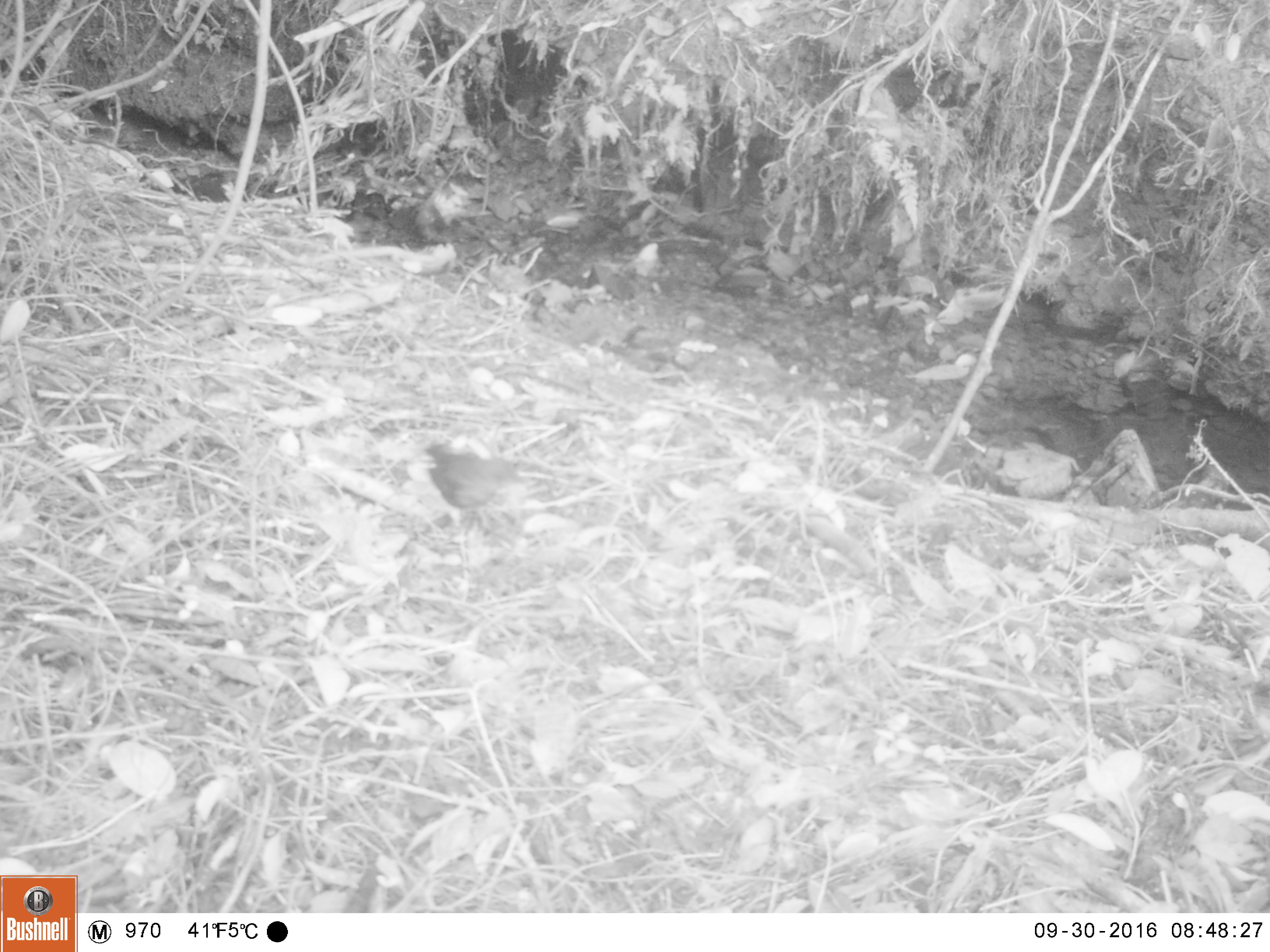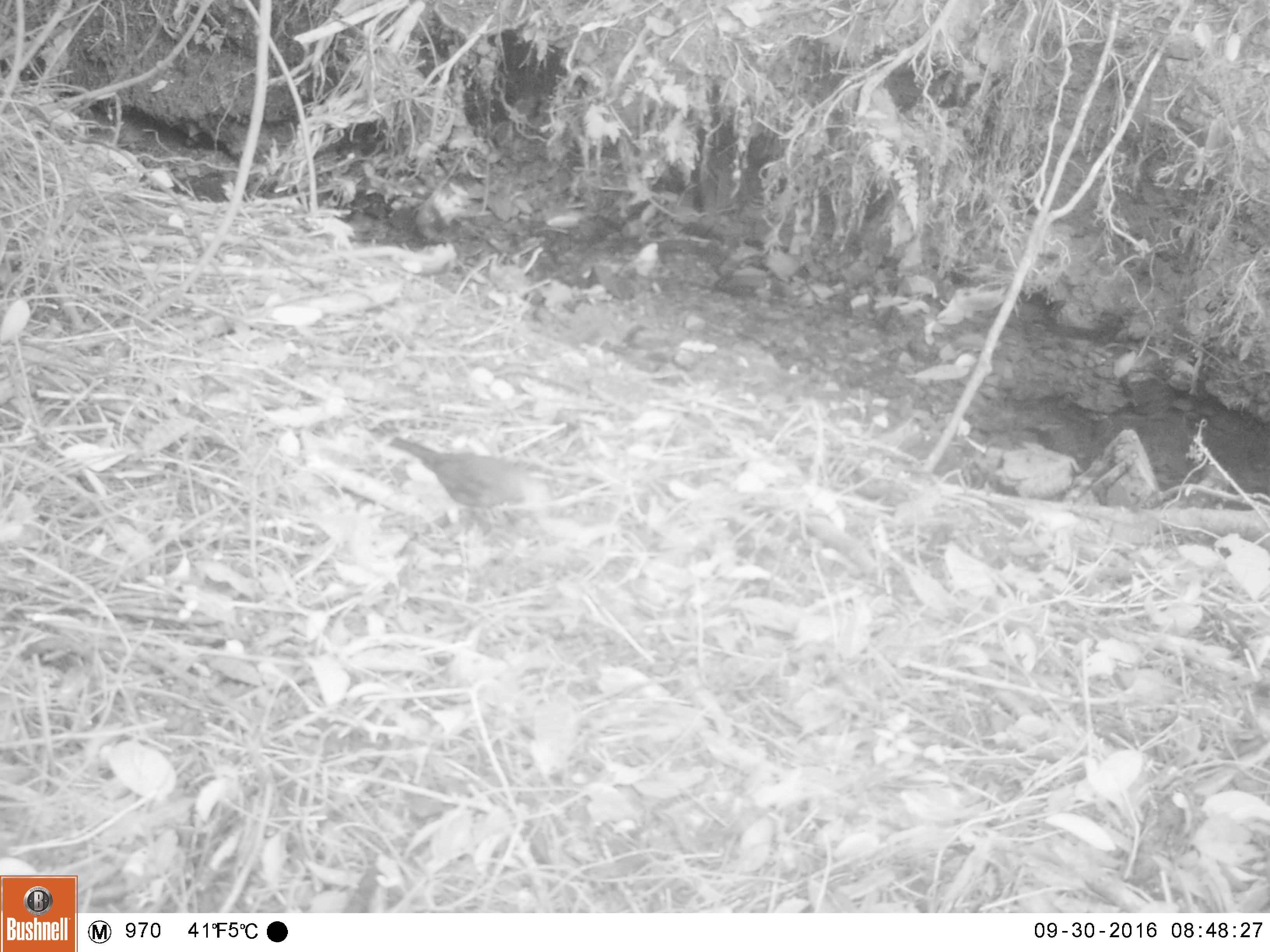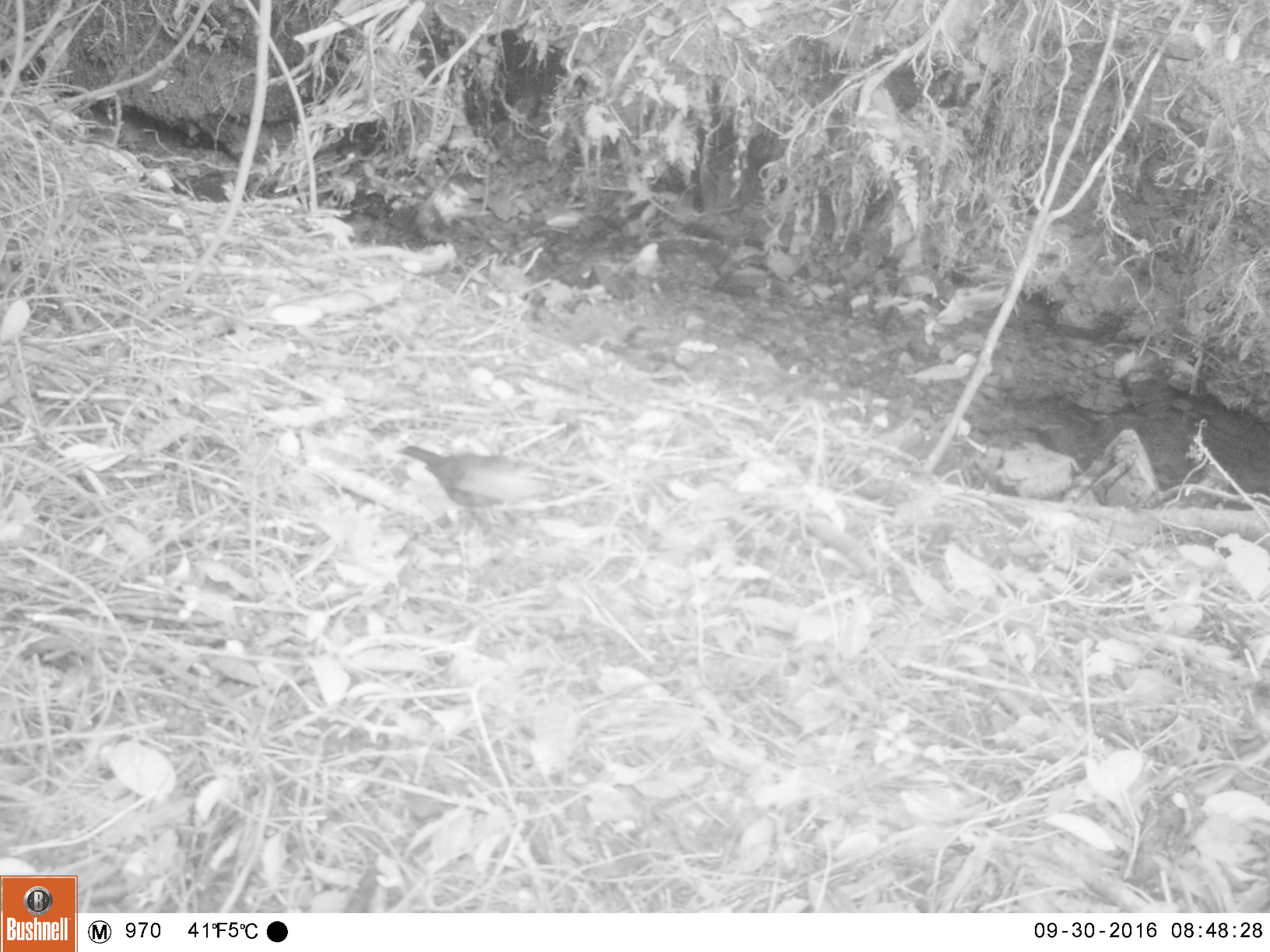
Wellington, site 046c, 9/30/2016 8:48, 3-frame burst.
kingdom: Animalia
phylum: Chordata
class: Aves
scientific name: Aves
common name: bird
Bird (Aves).